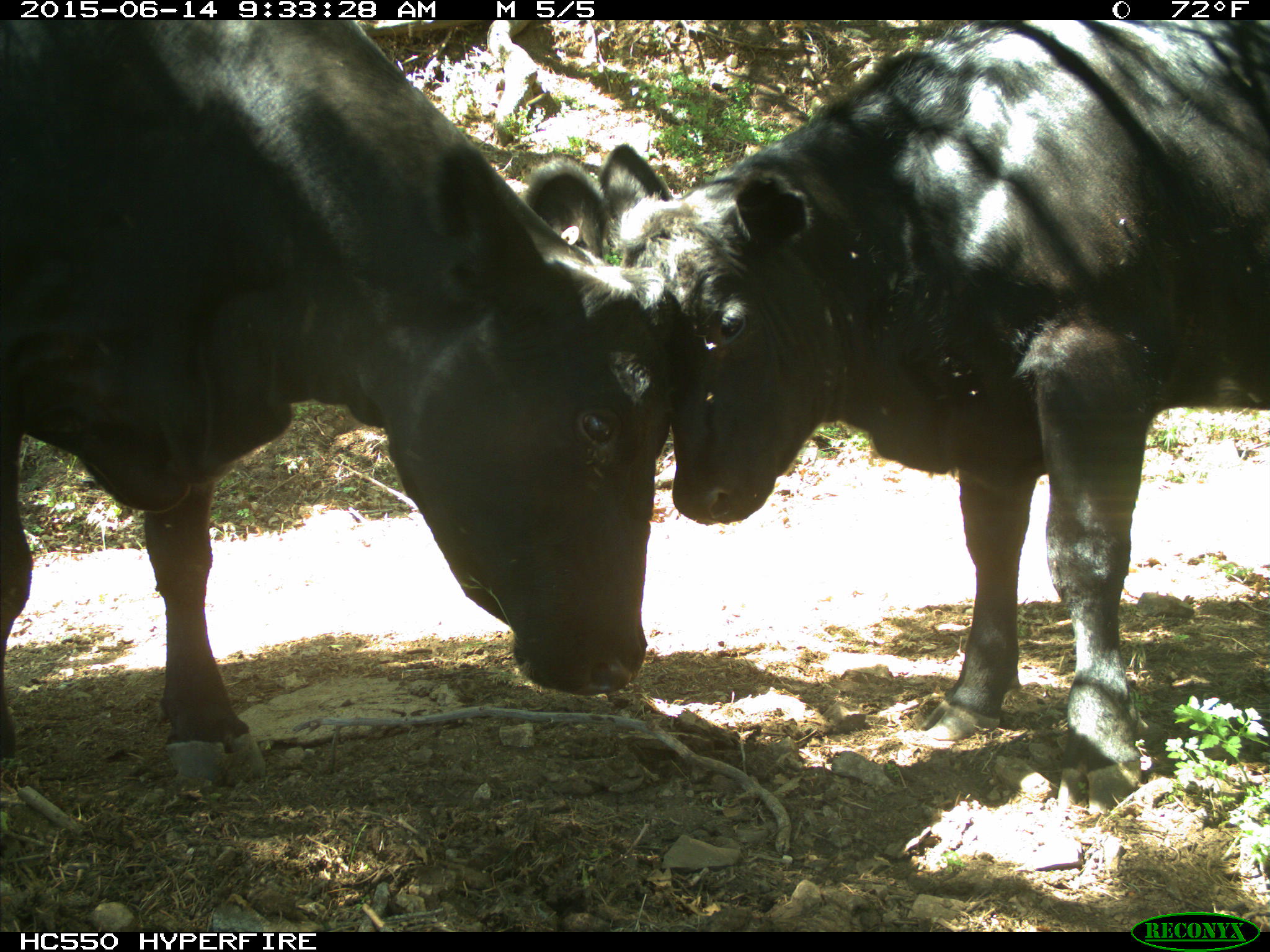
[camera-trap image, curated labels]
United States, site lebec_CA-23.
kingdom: Animalia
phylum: Chordata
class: Mammalia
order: Artiodactyla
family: Bovidae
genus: Bos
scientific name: Bos taurus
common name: domestic cow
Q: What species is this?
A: Bos taurus (domestic cow).